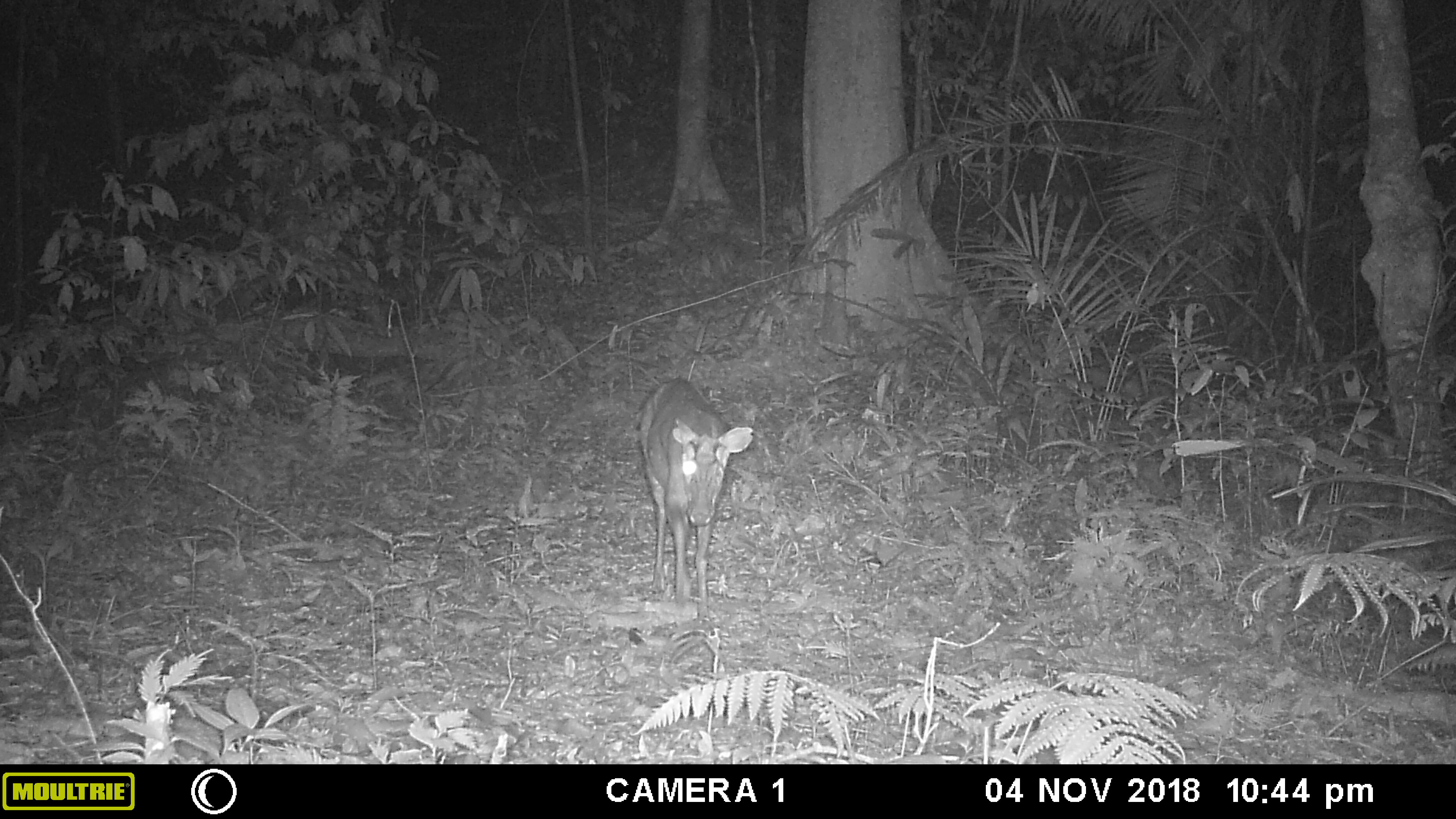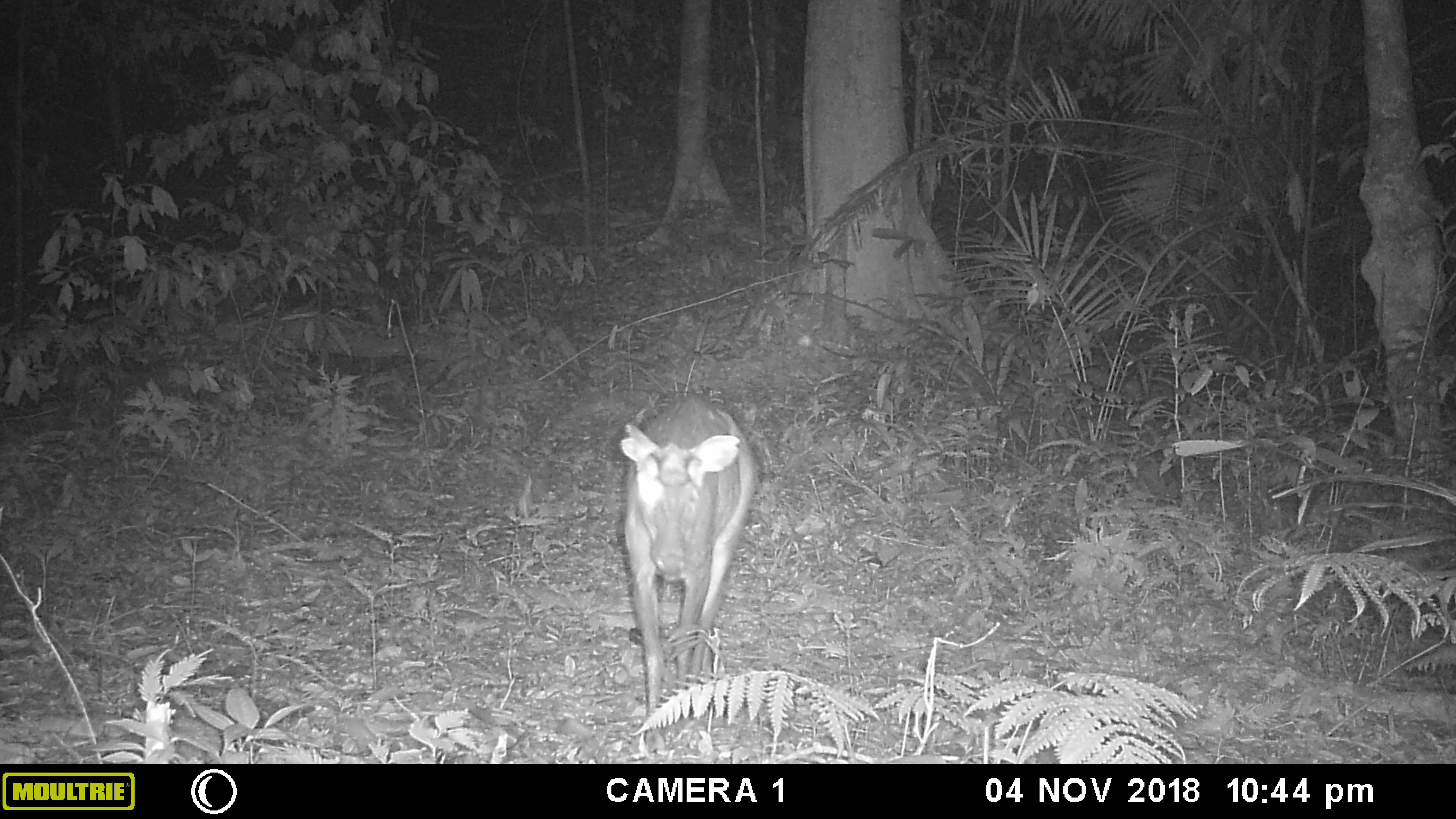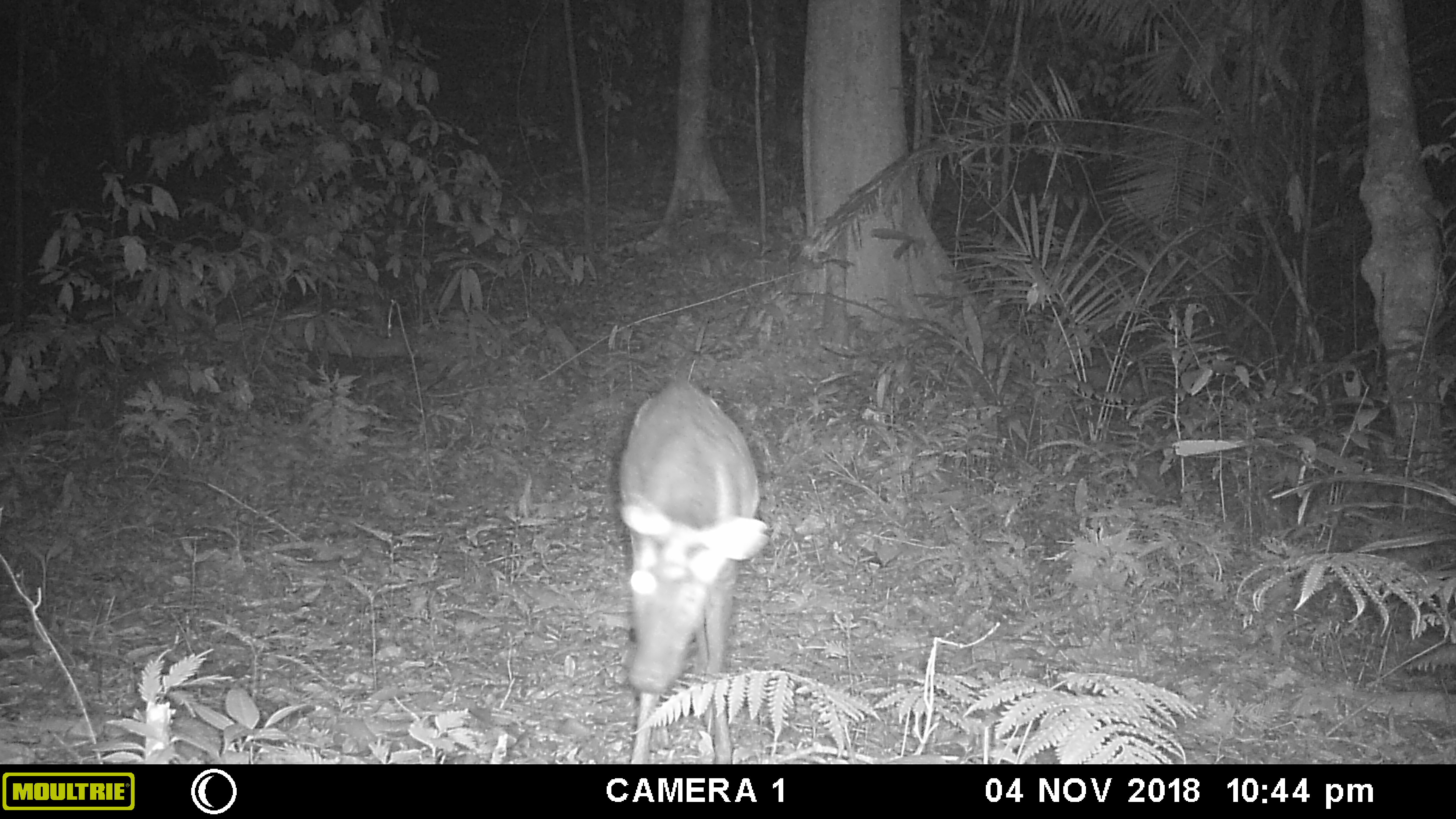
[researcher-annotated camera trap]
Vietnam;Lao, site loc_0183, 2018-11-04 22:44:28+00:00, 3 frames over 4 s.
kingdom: Animalia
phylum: Chordata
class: Mammalia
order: Artiodactyla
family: Cervidae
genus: Muntiacus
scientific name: Muntiacus rooseveltorum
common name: roosevelt's muntjac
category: roosevelts muntjac group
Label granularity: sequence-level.